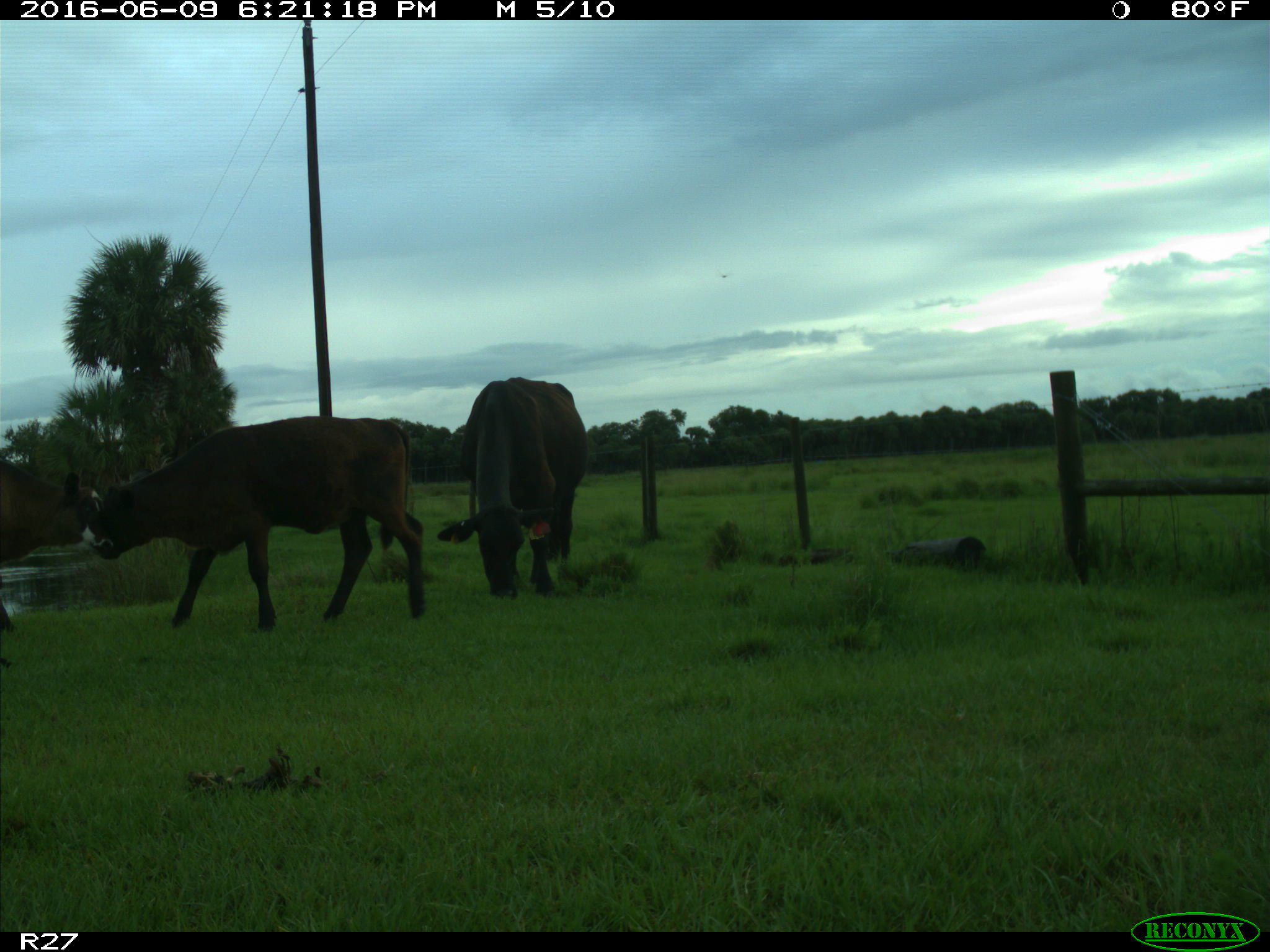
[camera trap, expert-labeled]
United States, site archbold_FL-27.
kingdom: Animalia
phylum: Chordata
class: Mammalia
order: Artiodactyla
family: Bovidae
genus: Bos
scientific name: Bos taurus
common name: domestic cow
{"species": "Bos taurus (domestic cow)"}